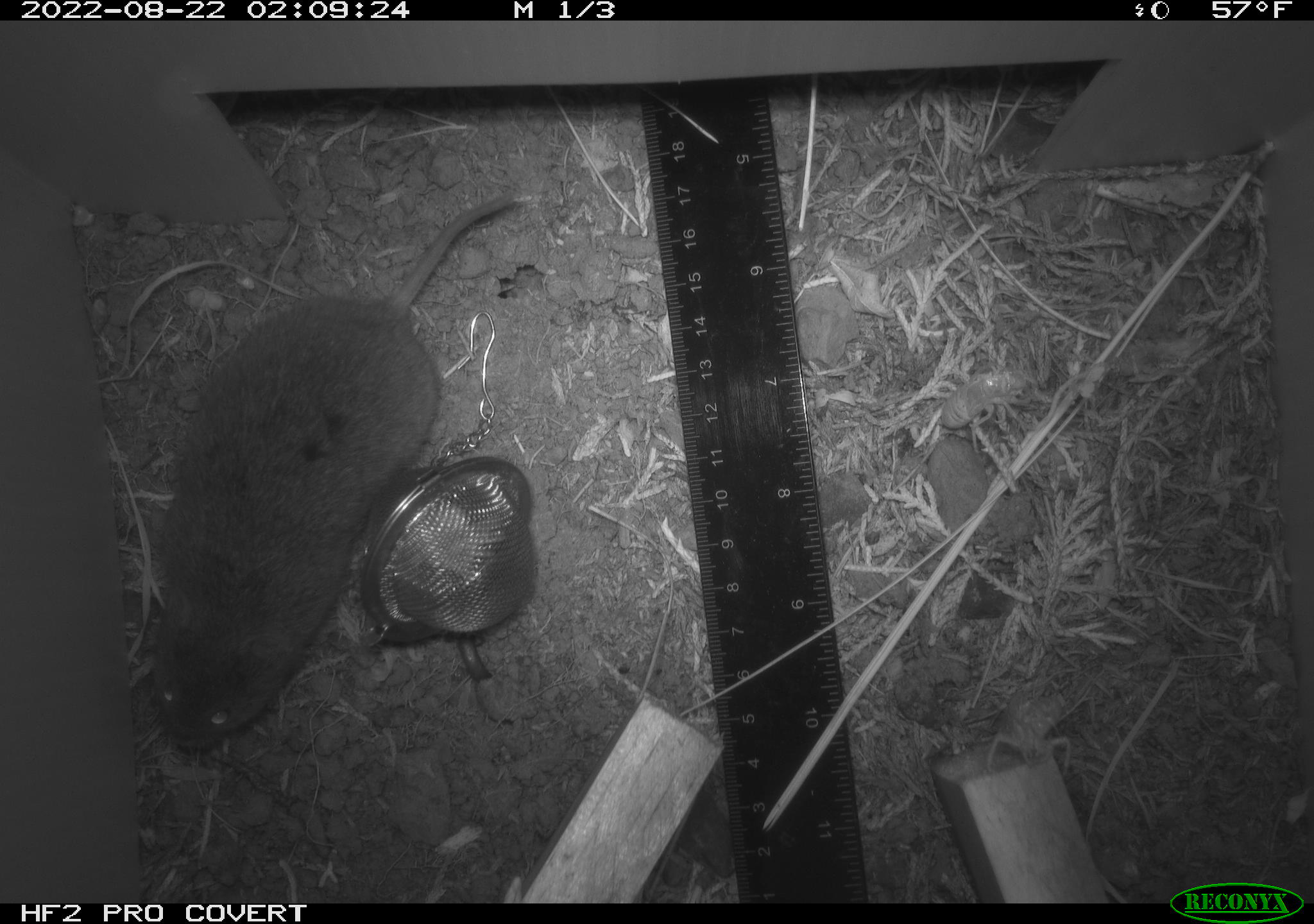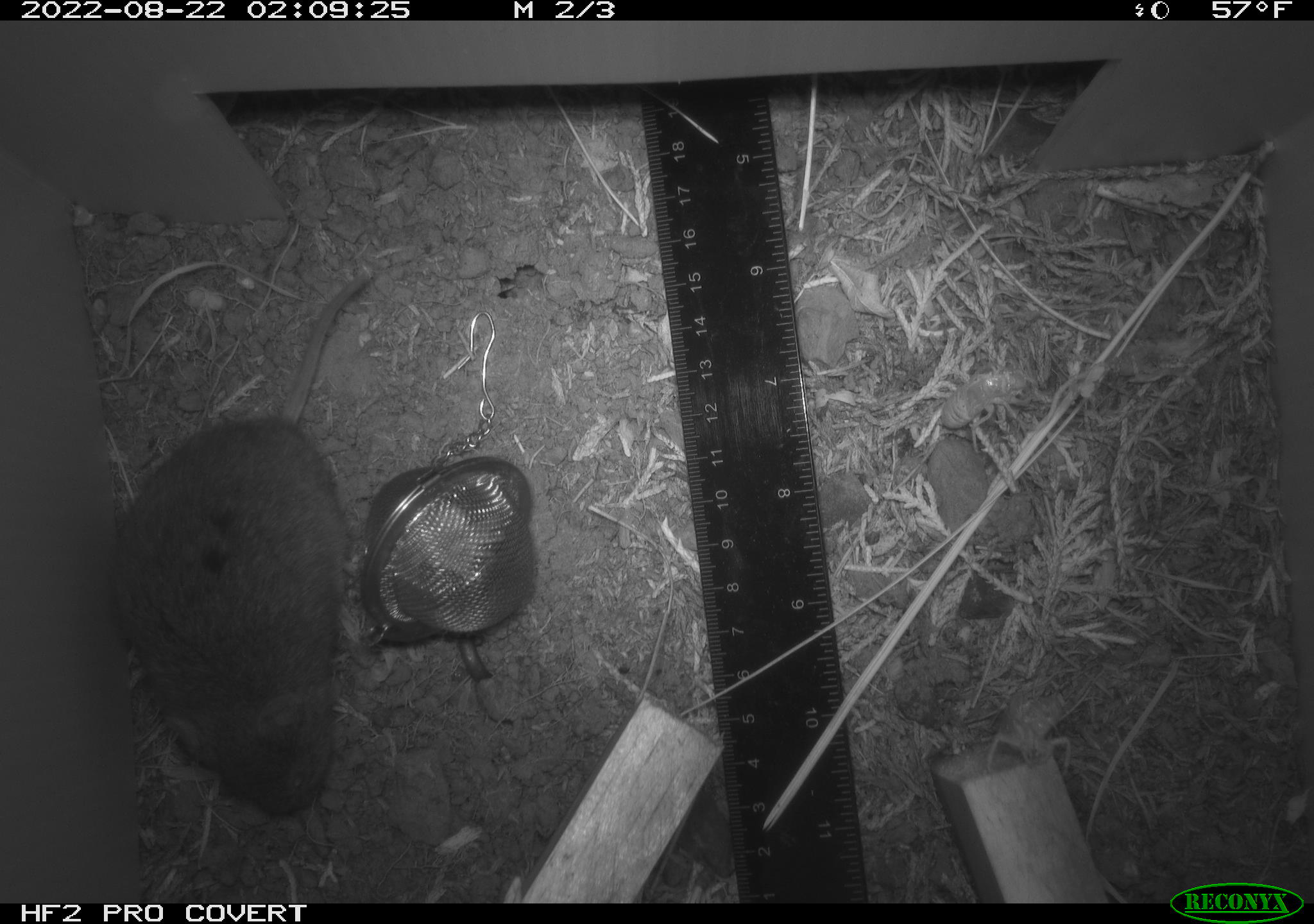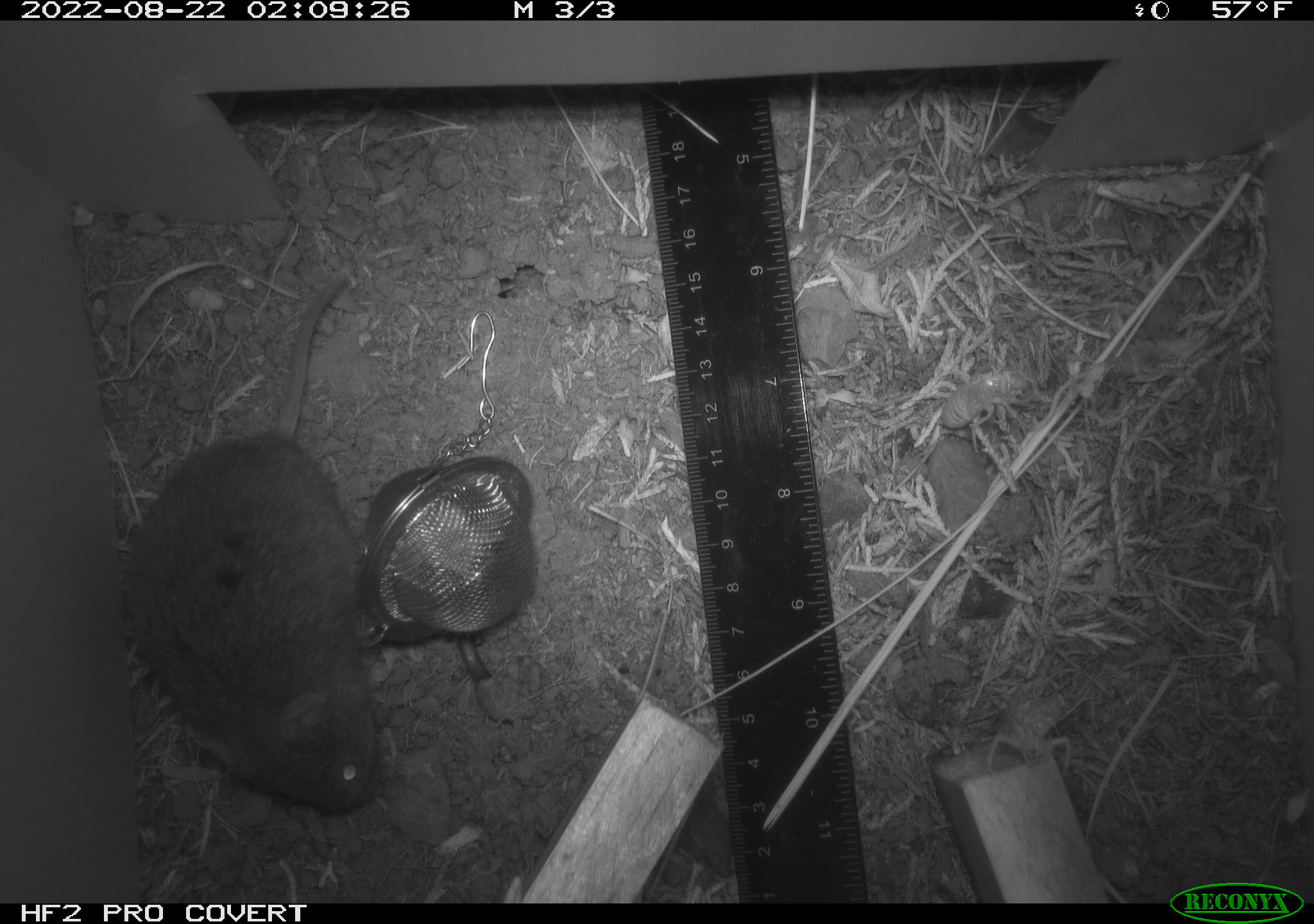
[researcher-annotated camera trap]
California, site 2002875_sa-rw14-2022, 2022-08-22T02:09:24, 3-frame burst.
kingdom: Animalia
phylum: Chordata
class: Mammalia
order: Rodentia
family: Cricetidae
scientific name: Arvicolinae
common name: voles, lemmings, and muskrats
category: arvicolinae subfamily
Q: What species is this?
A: Arvicolinae subfamily (voles, lemmings, and muskrats) (Arvicolinae).